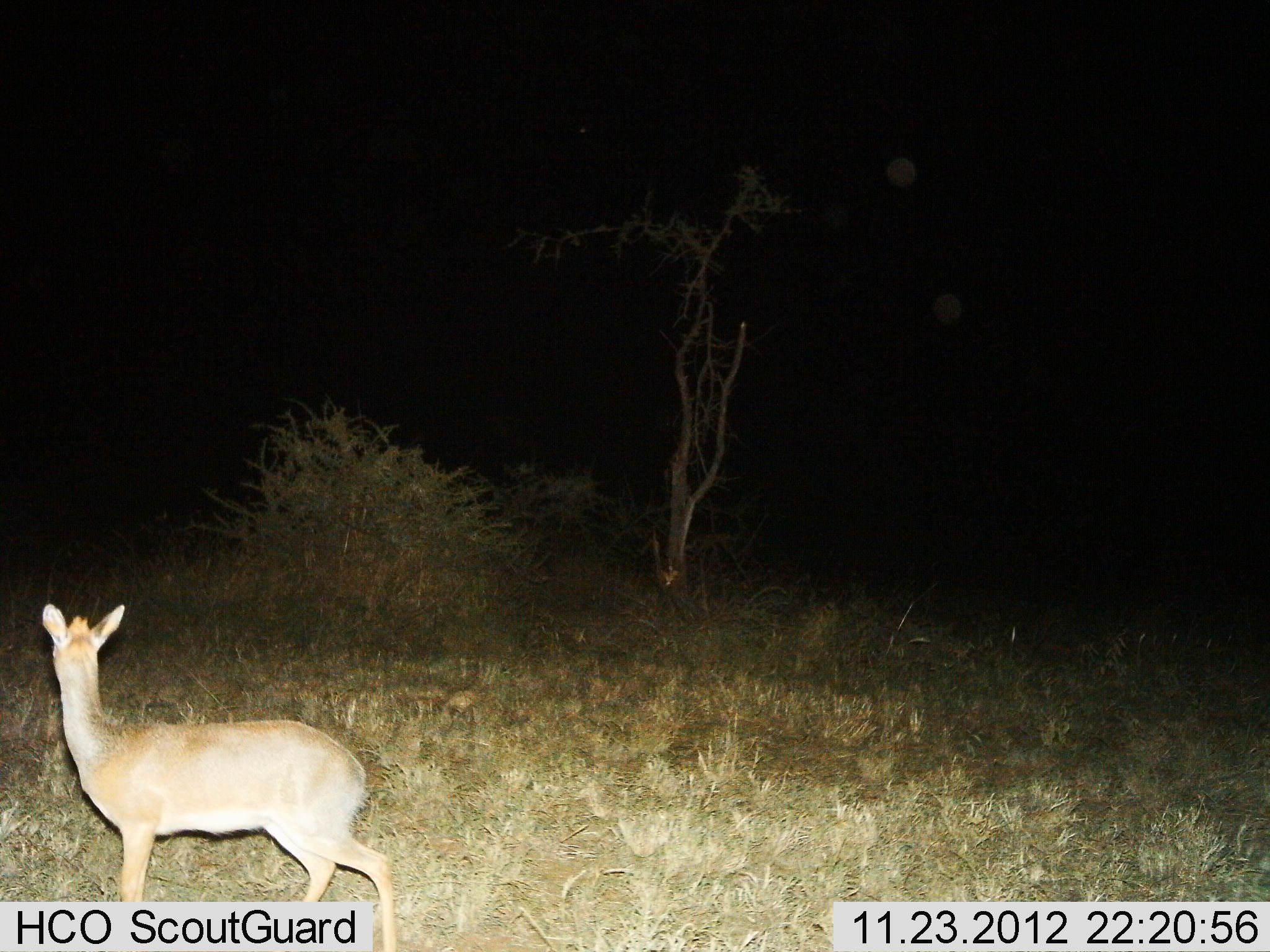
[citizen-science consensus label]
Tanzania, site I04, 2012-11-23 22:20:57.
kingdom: Animalia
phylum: Chordata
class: Mammalia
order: Artiodactyla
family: Bovidae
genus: Madoqua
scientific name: Madoqua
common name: dikdik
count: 1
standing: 83%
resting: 0%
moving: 17%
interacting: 0%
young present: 0%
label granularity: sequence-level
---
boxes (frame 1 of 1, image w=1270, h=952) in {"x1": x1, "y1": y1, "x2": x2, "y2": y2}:
animal: {"x1": 39, "y1": 602, "x2": 396, "y2": 952}